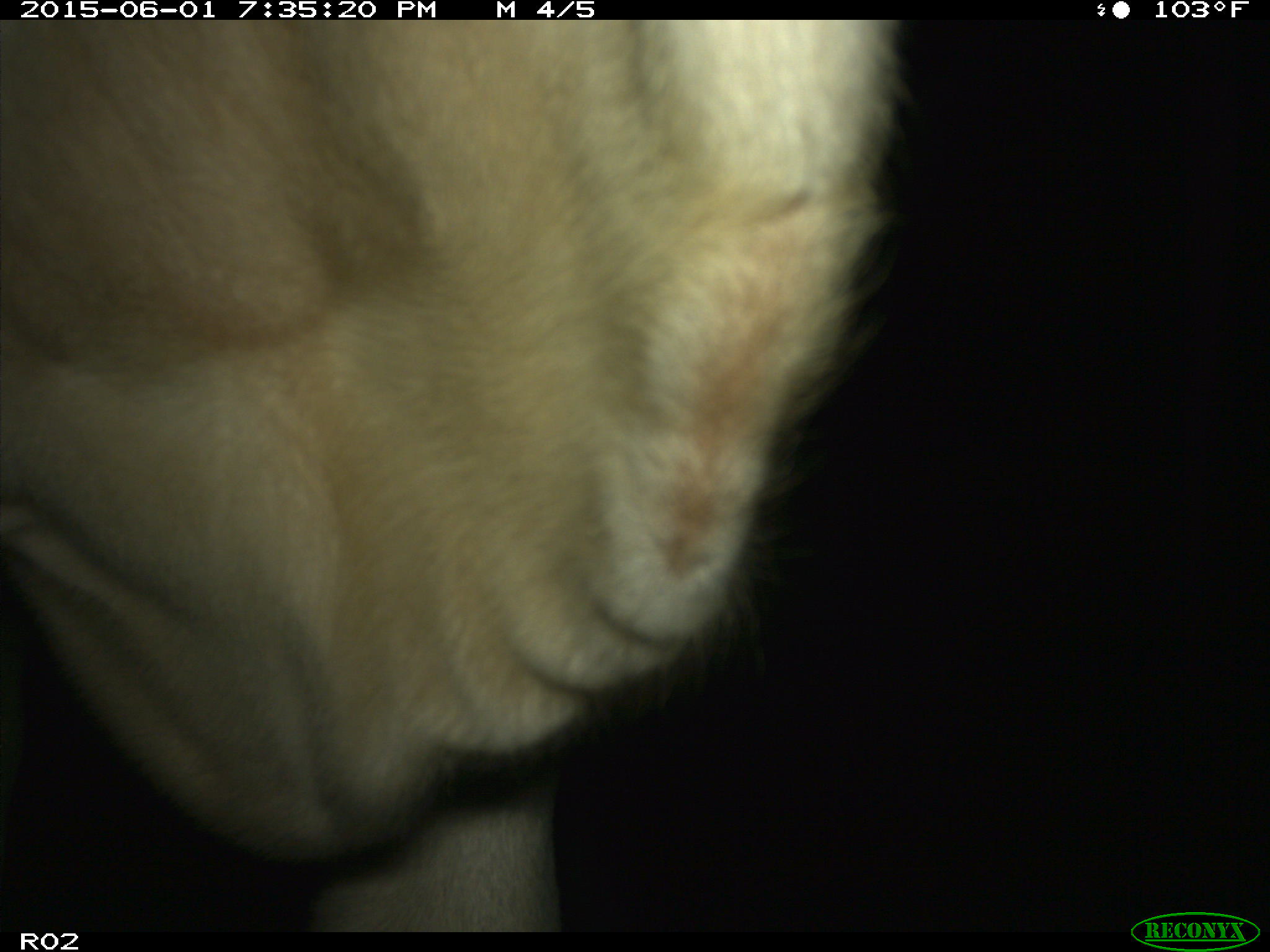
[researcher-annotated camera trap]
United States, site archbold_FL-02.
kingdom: Animalia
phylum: Chordata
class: Mammalia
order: Artiodactyla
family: Bovidae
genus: Bos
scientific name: Bos taurus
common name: domestic cow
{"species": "Bos taurus (domestic cow)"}